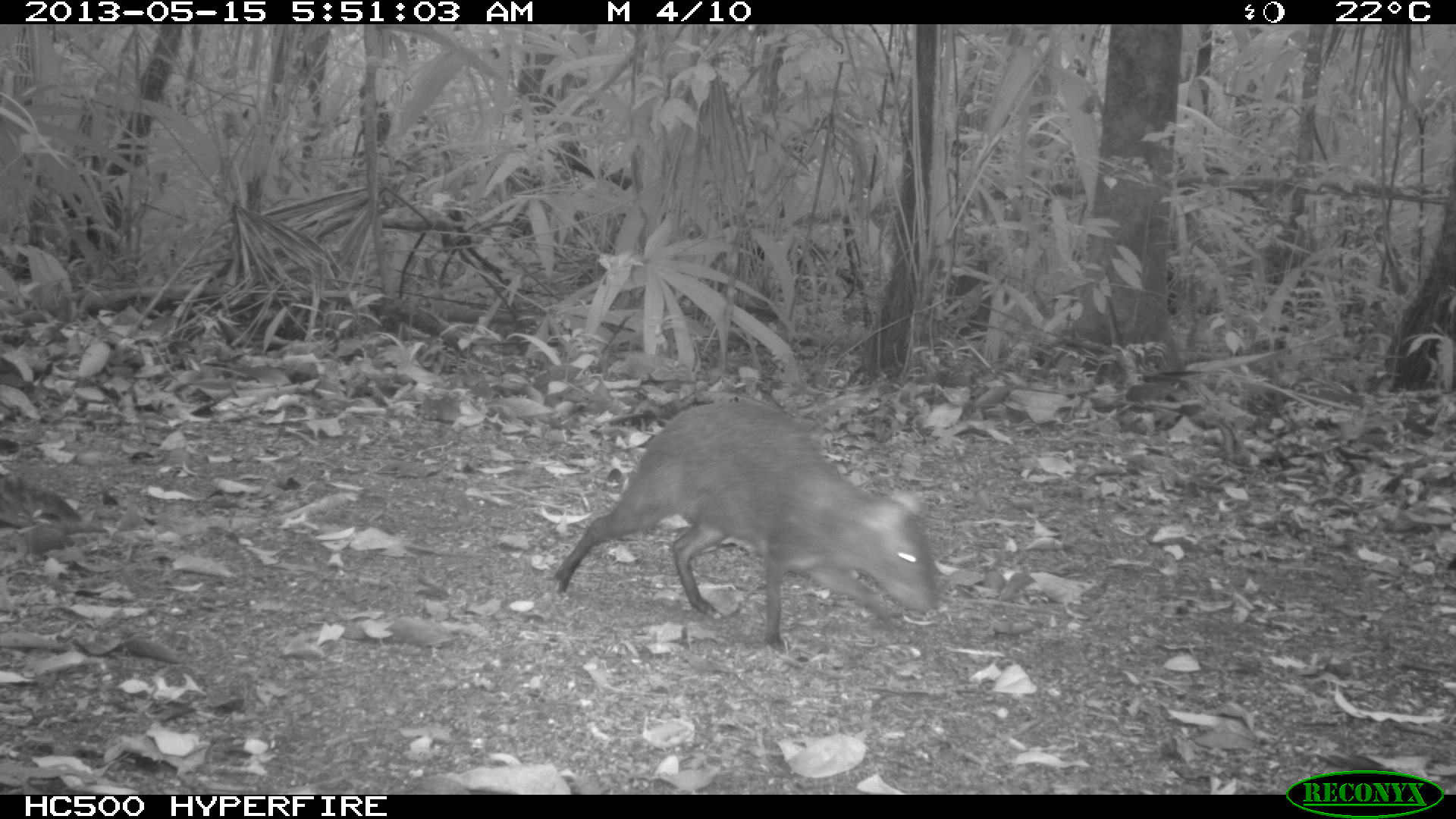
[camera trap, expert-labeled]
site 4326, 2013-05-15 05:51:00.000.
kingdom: Animalia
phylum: Chordata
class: Mammalia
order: Rodentia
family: Dasyproctidae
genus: Dasyprocta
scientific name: Dasyprocta punctata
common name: central american agouti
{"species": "Dasyprocta punctata (central american agouti)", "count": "1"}